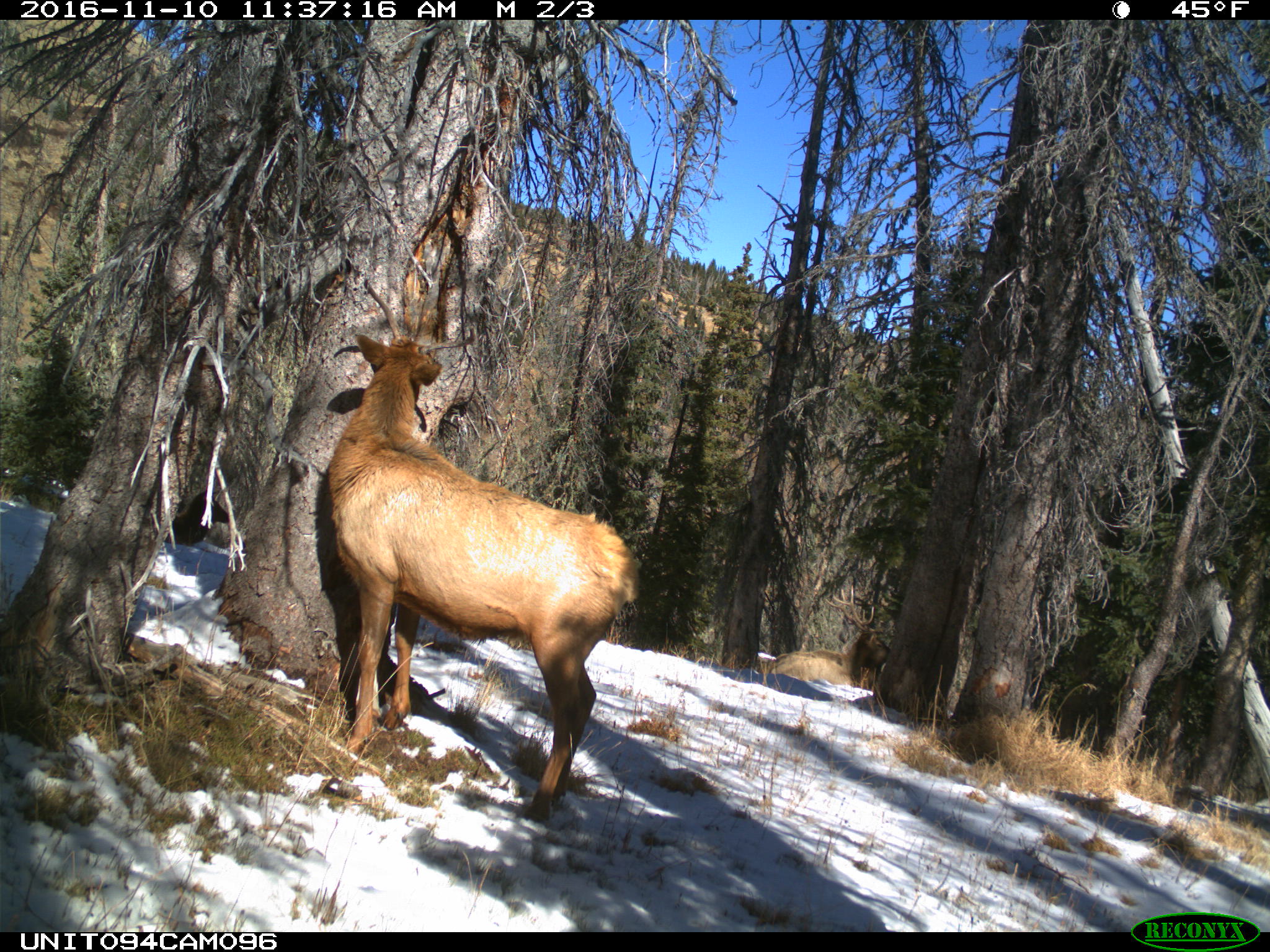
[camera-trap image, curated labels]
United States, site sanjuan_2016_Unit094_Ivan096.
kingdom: Animalia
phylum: Chordata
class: Mammalia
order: Artiodactyla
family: Cervidae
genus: Cervus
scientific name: Cervus elaphus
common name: red deer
Cervus elaphus (red deer).